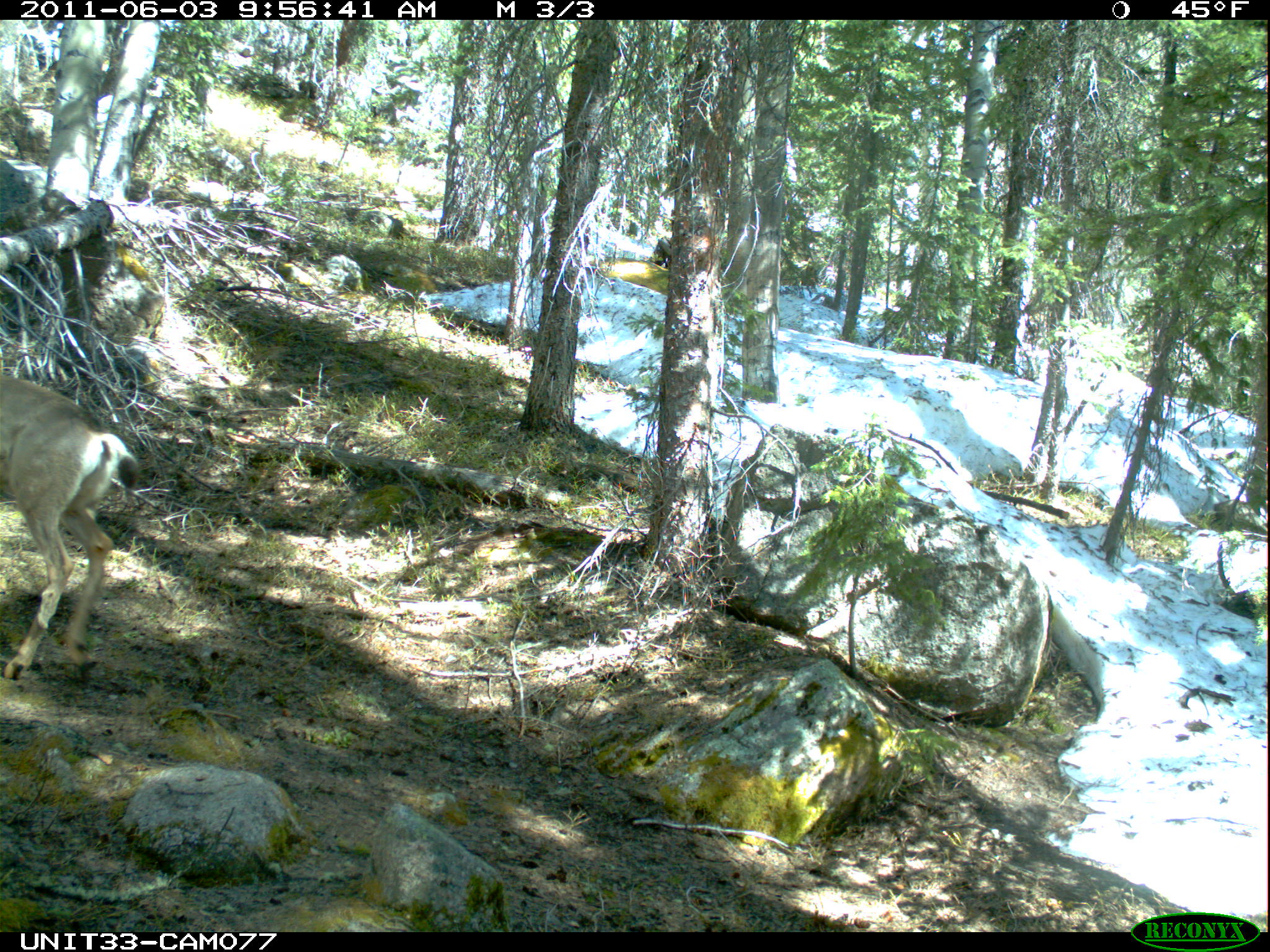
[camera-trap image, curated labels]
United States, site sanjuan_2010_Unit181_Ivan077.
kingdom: Animalia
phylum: Chordata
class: Mammalia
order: Artiodactyla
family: Cervidae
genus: Odocoileus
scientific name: Odocoileus hemionus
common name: mule deer